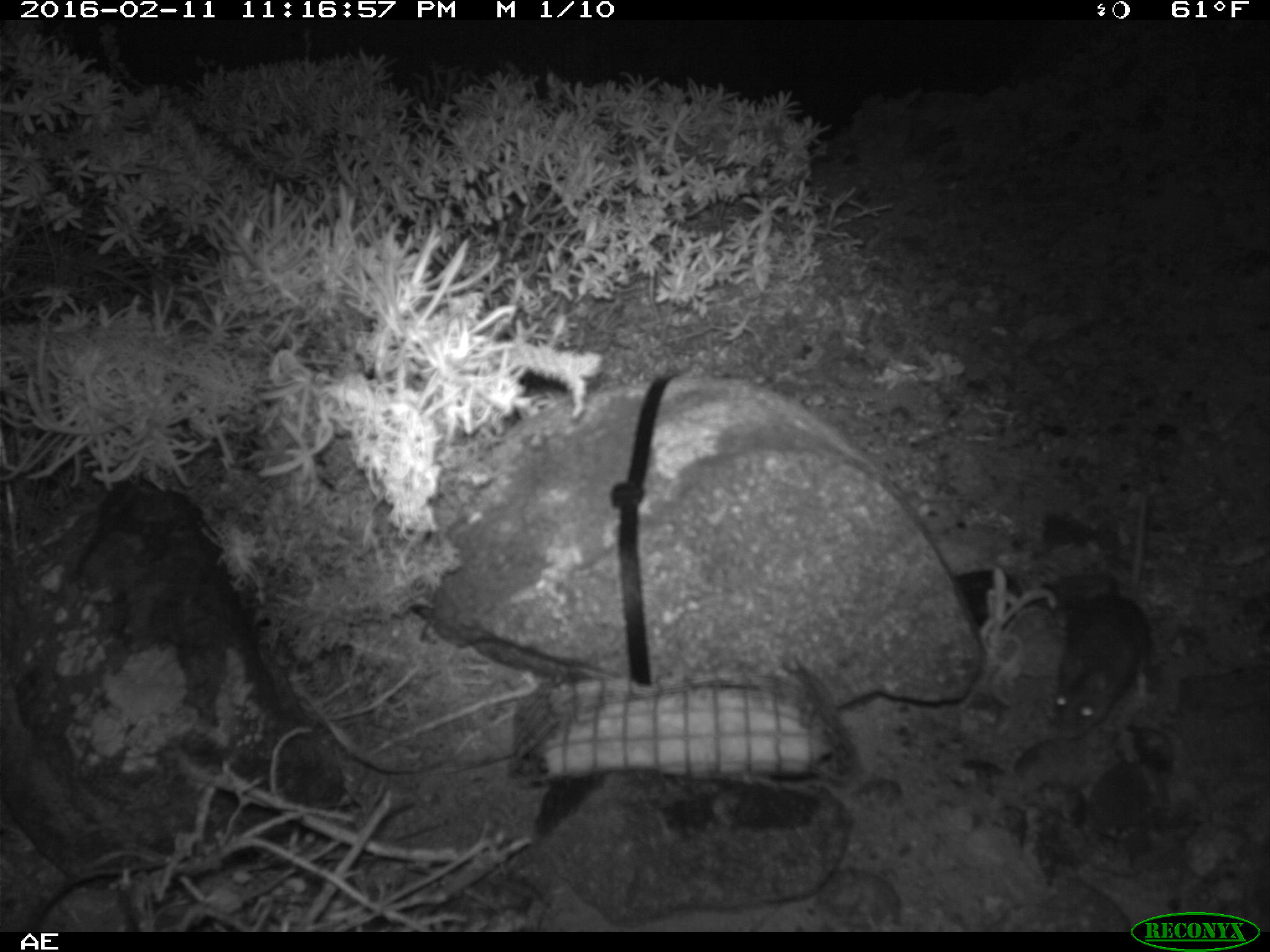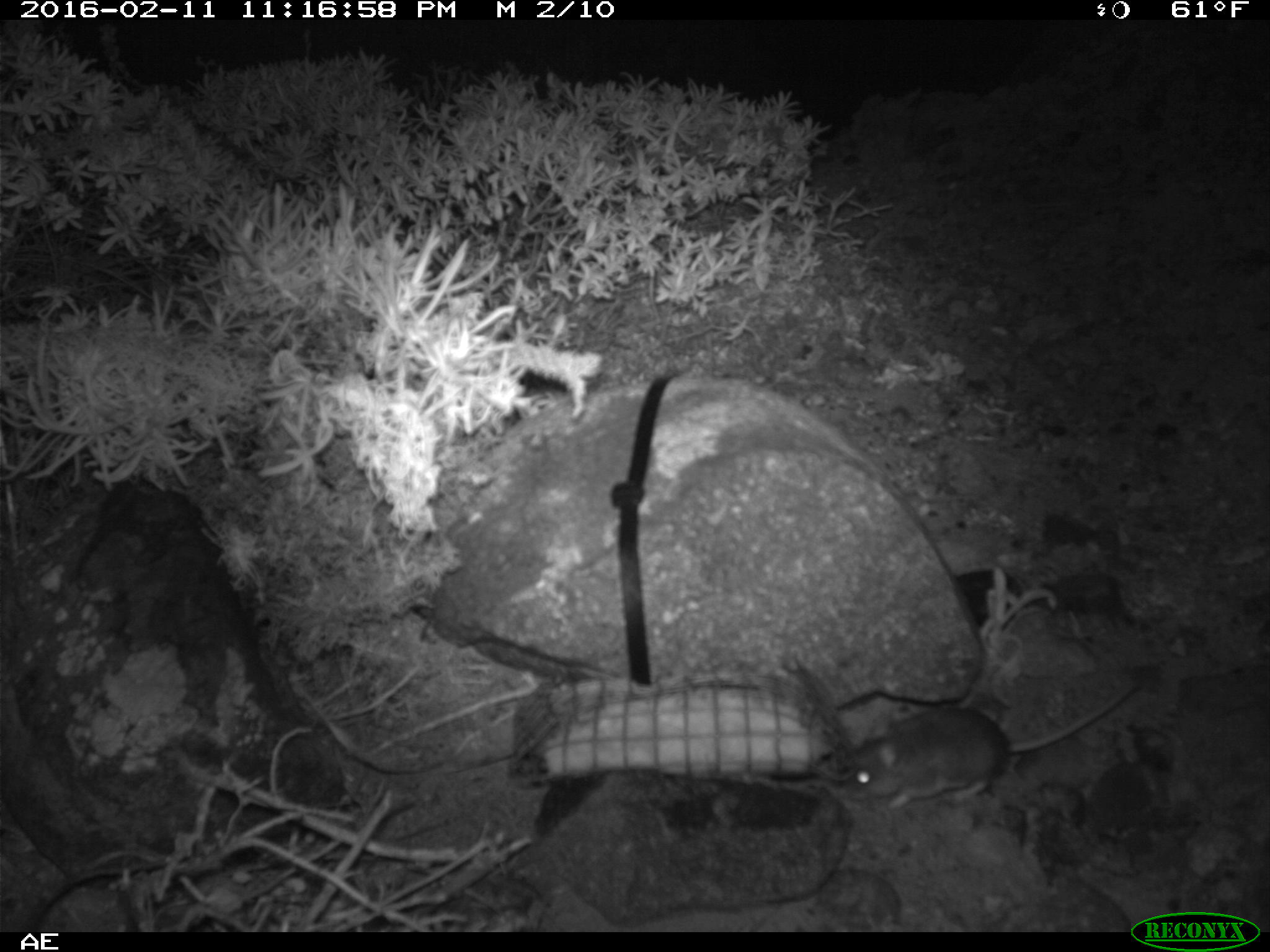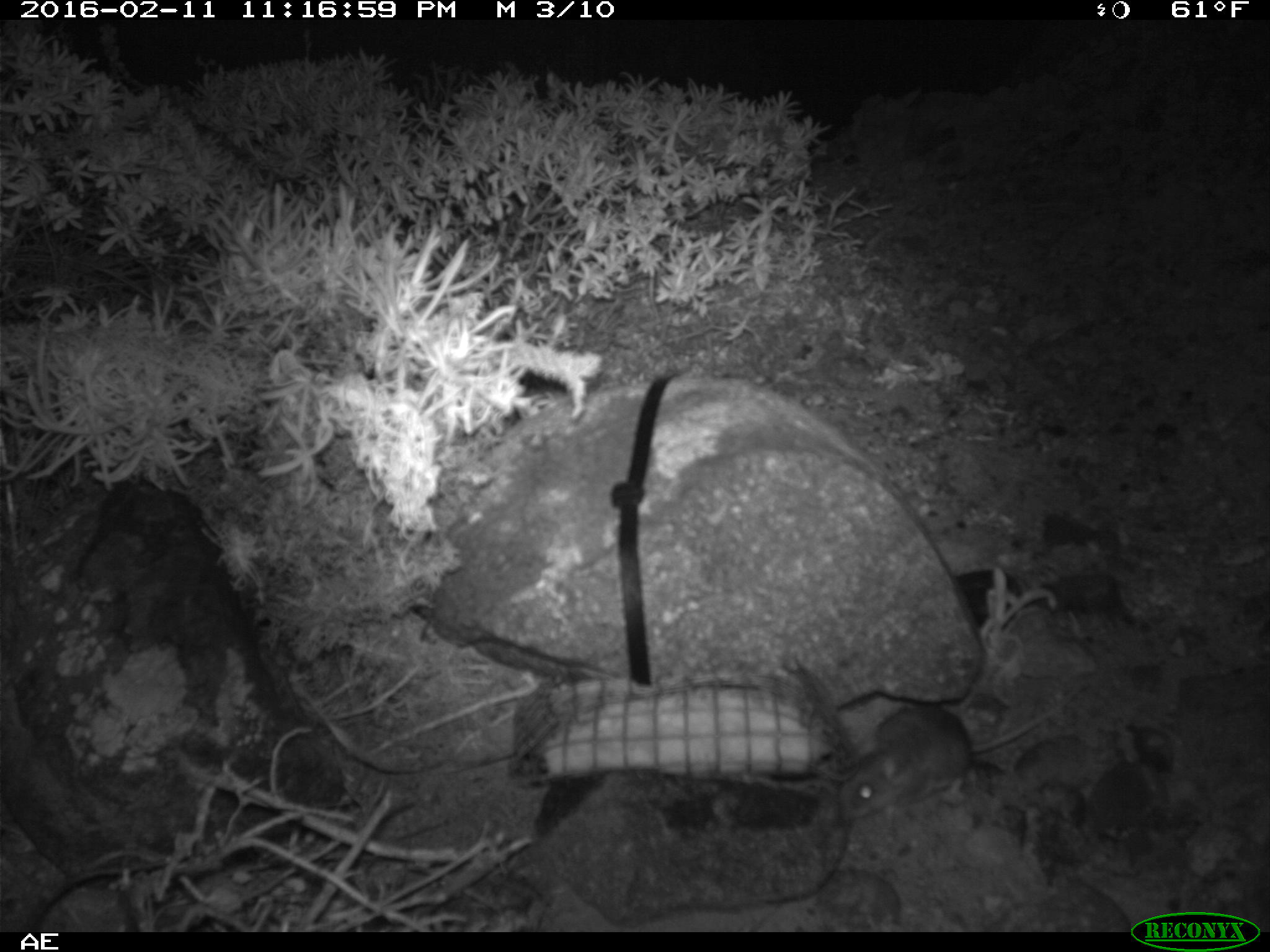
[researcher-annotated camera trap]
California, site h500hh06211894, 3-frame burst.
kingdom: Animalia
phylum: Chordata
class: Mammalia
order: Rodentia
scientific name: Rodentia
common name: rodent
Rodent (Rodentia).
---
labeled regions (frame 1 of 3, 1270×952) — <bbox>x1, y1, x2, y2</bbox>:
rodent: <bbox>1055, 499, 1152, 741</bbox>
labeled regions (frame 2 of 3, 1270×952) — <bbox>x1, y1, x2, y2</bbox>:
rodent: <bbox>845, 685, 1135, 806</bbox>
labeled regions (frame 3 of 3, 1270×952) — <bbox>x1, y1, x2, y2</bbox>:
rodent: <bbox>838, 685, 1084, 816</bbox>